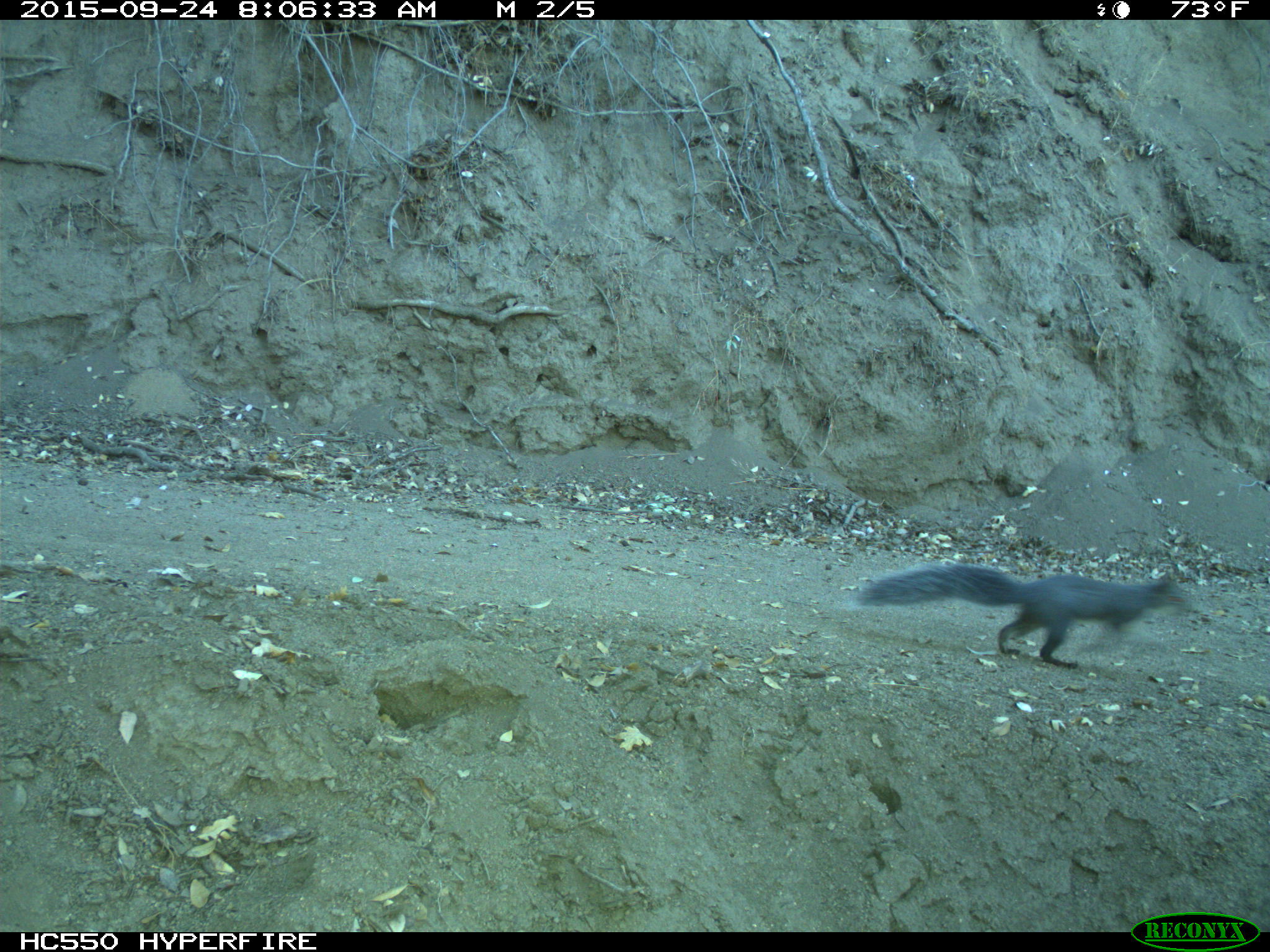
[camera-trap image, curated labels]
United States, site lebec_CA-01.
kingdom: Animalia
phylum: Chordata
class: Mammalia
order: Rodentia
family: Sciuridae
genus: Sciurus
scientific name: Sciurus carolinensis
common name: eastern gray squirrel